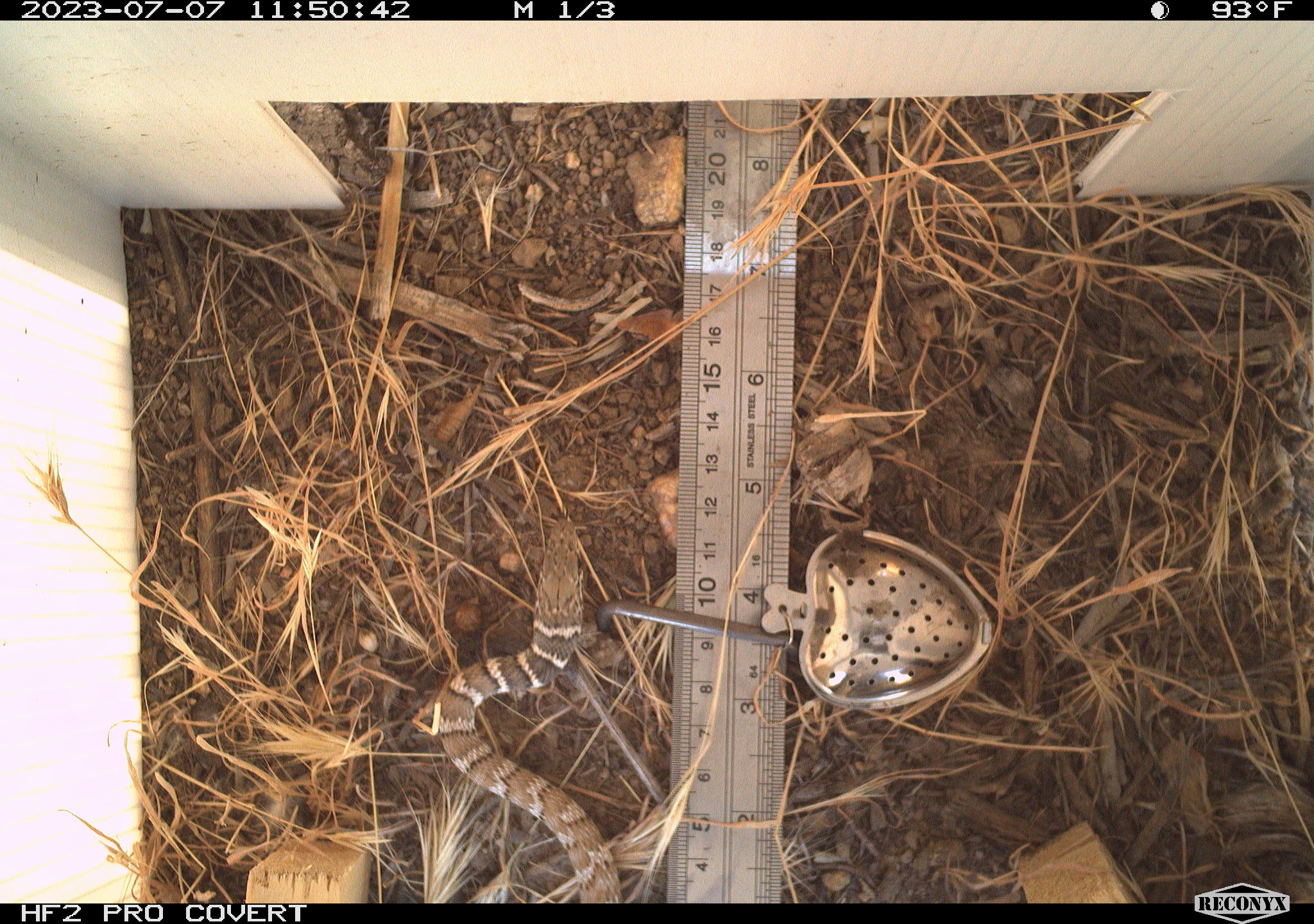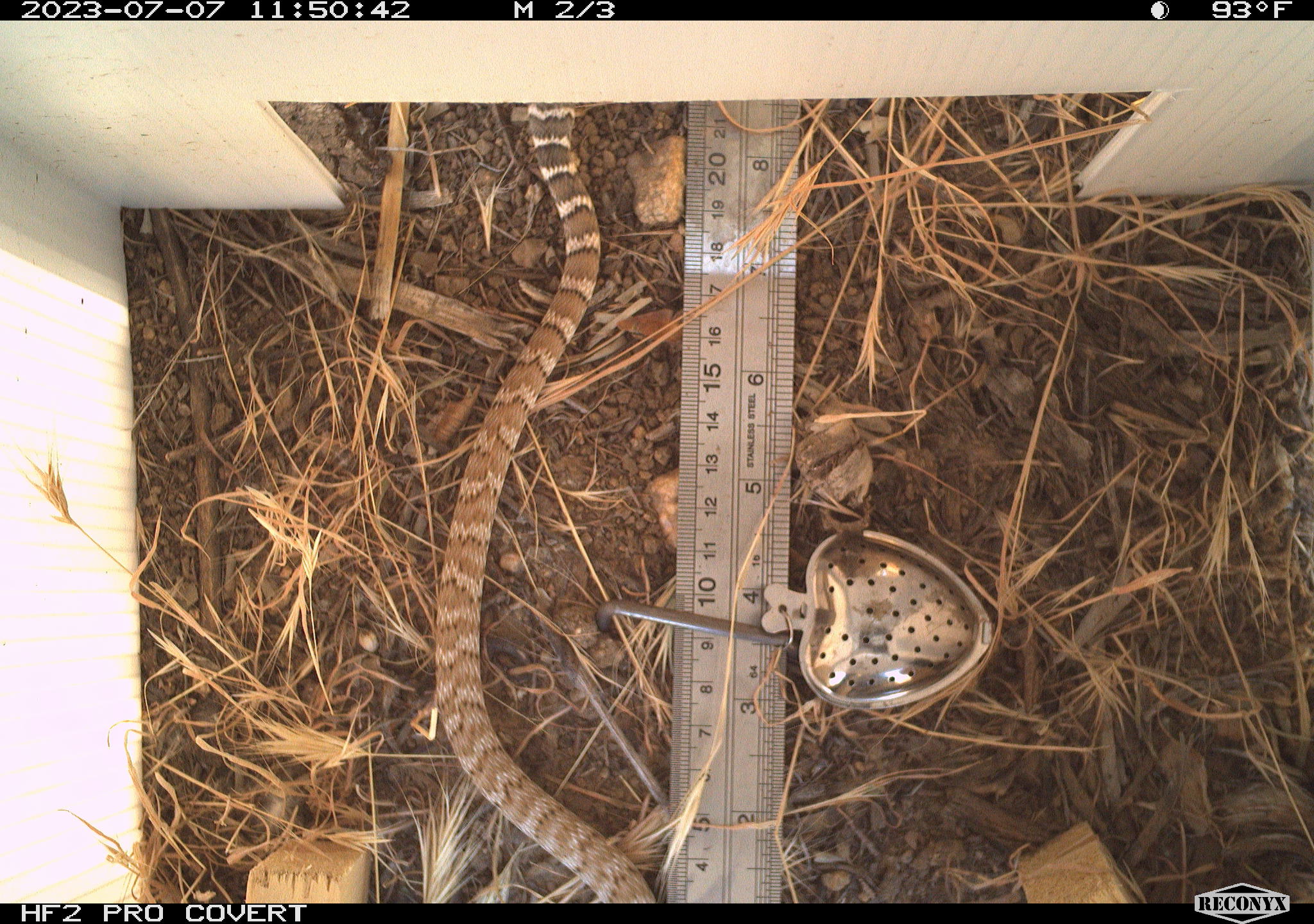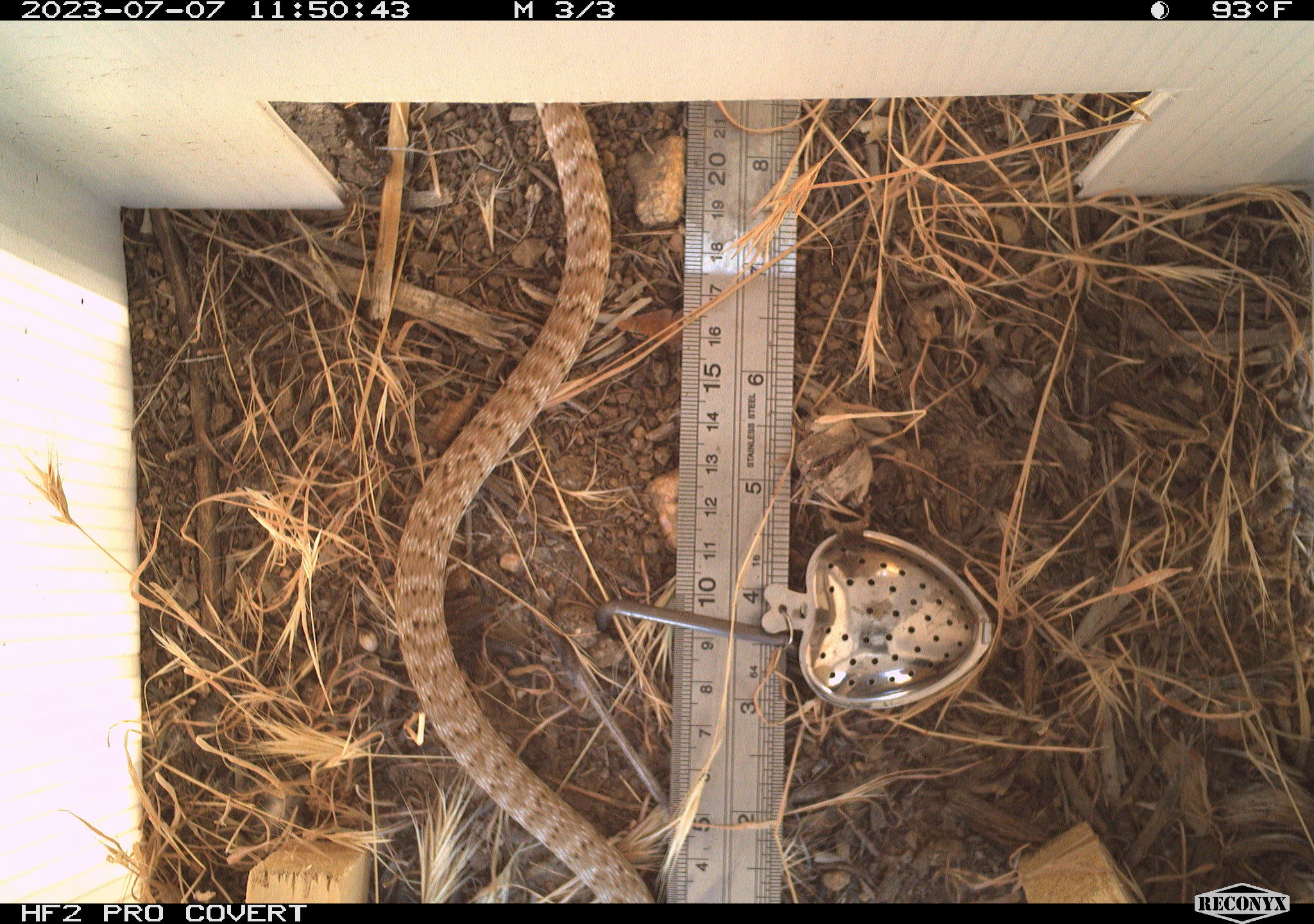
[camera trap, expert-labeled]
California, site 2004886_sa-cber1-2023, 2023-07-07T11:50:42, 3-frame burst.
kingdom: Animalia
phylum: Chordata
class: Reptilia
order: Squamata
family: Colubridae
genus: Masticophis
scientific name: Masticophis flagellum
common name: coachwhip